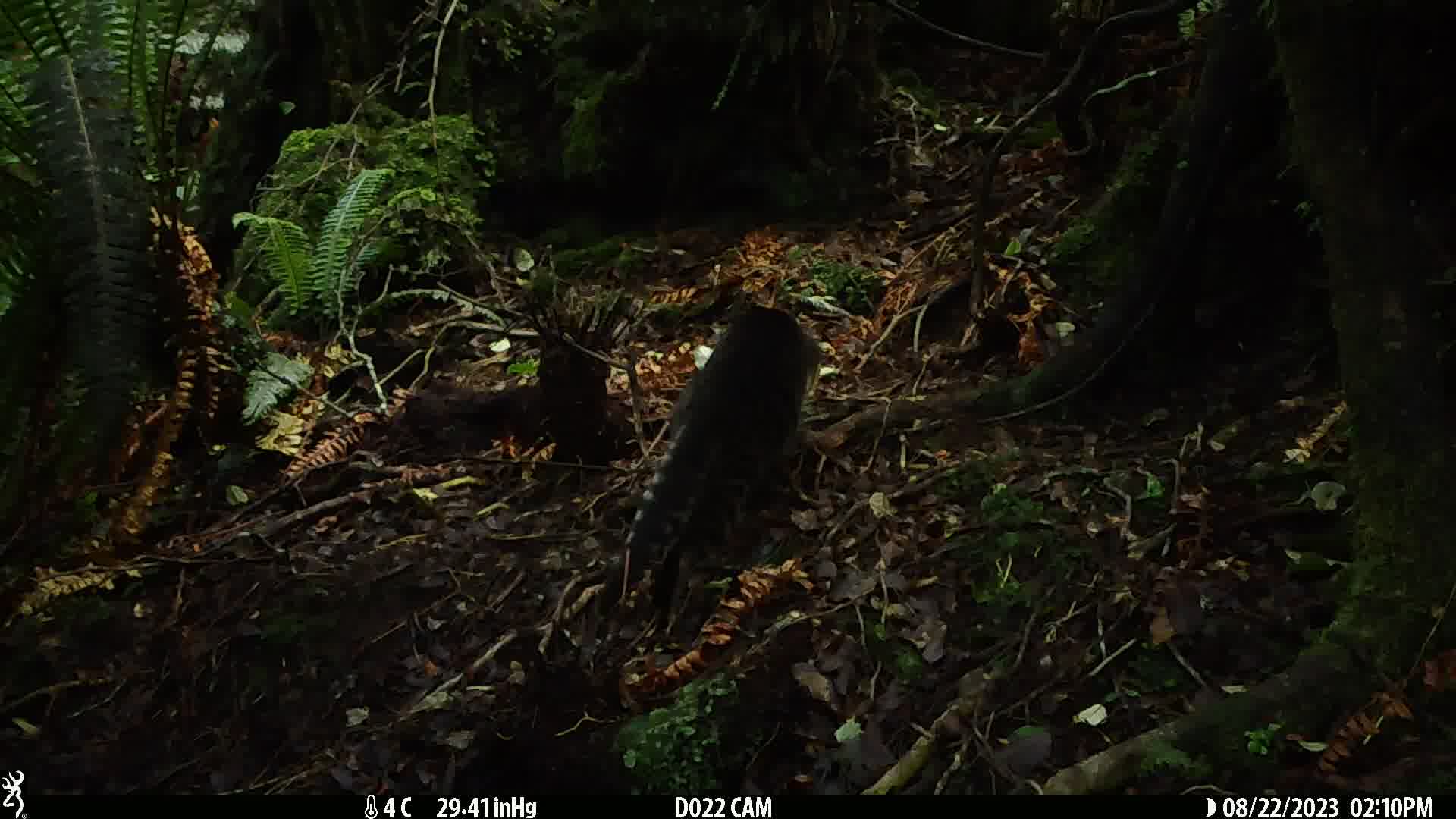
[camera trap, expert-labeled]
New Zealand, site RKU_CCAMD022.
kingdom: Animalia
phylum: Chordata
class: Mammalia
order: Carnivora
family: Felidae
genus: Felis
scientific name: Felis catus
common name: domestic cat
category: cat